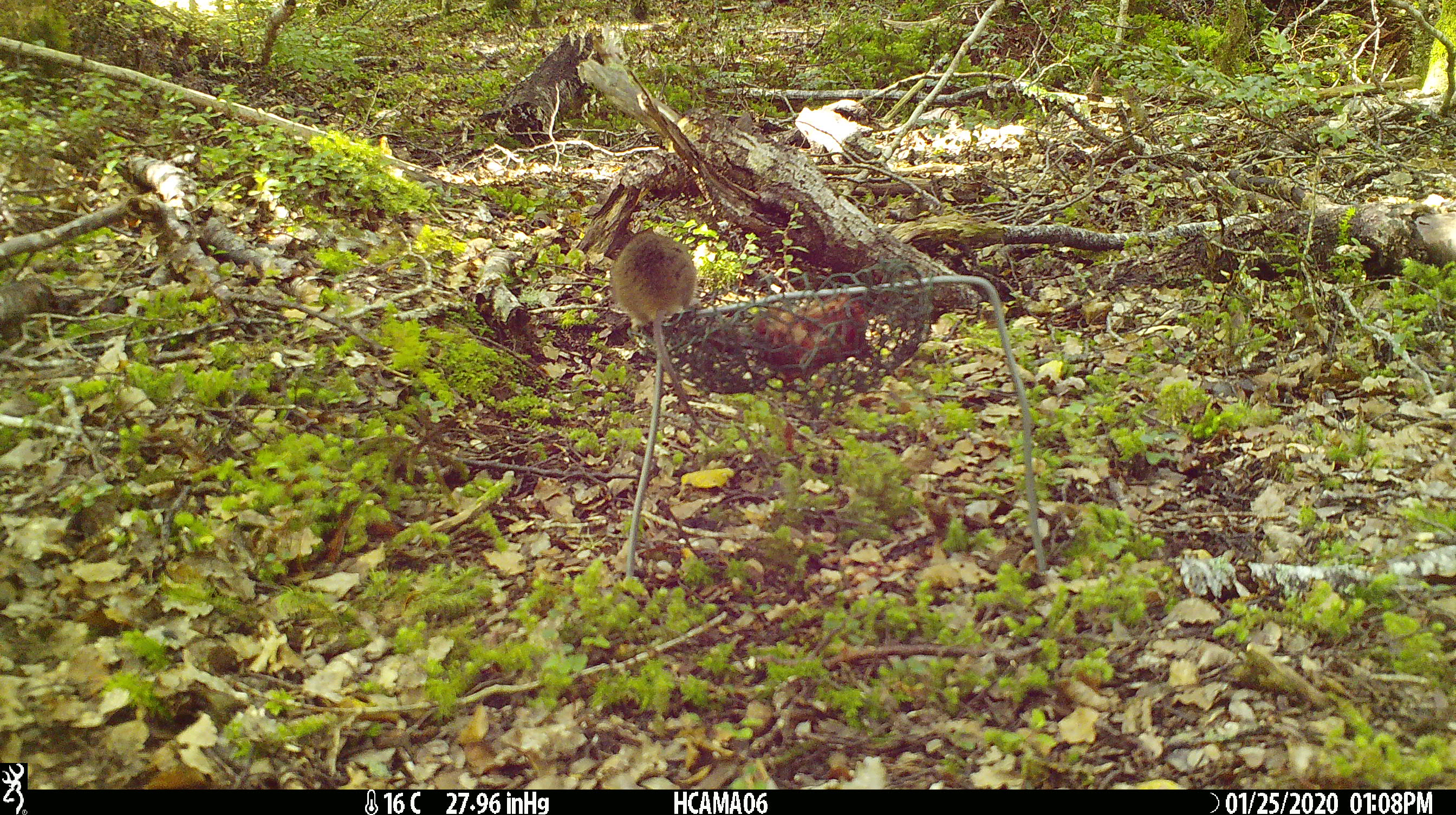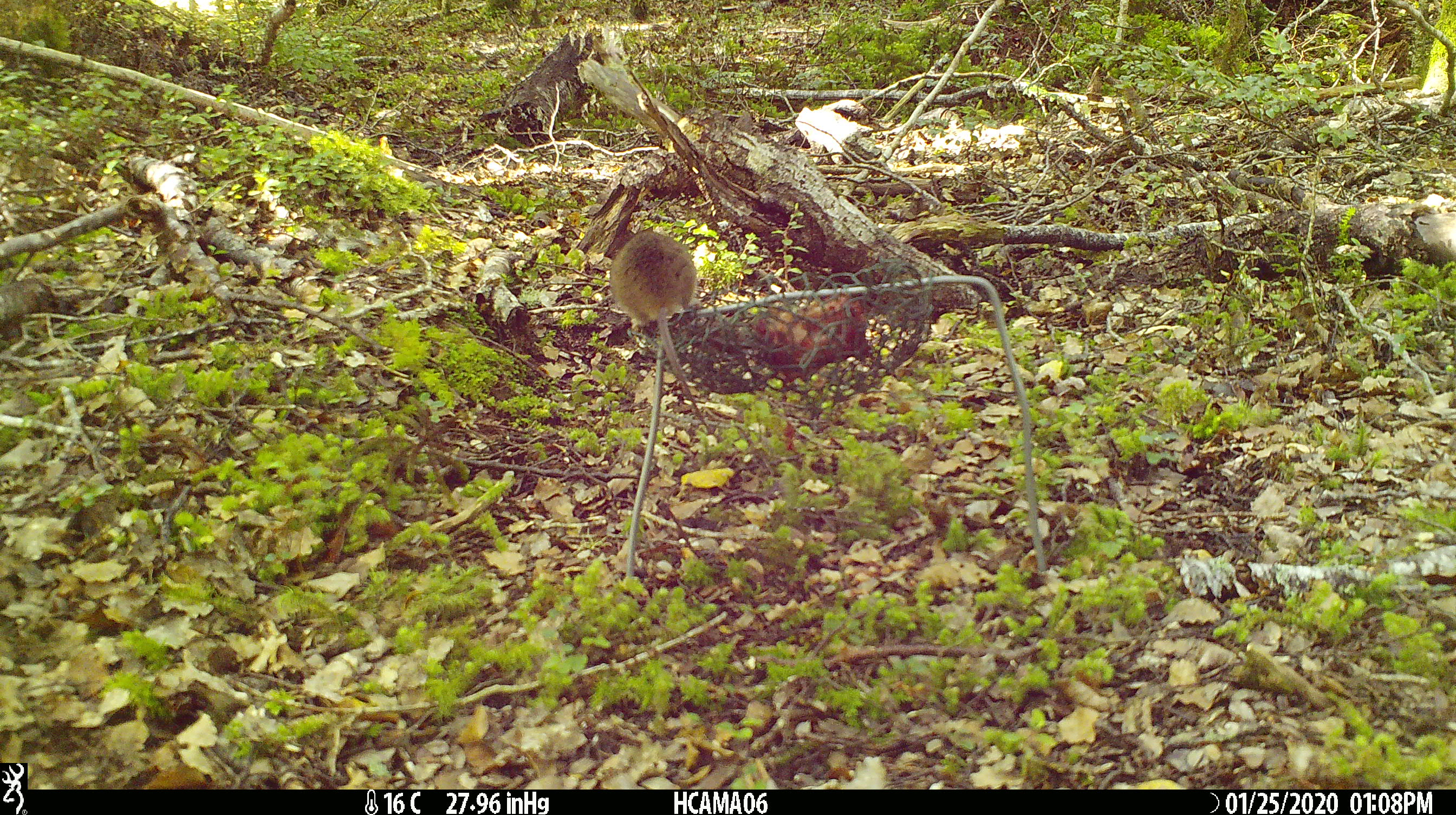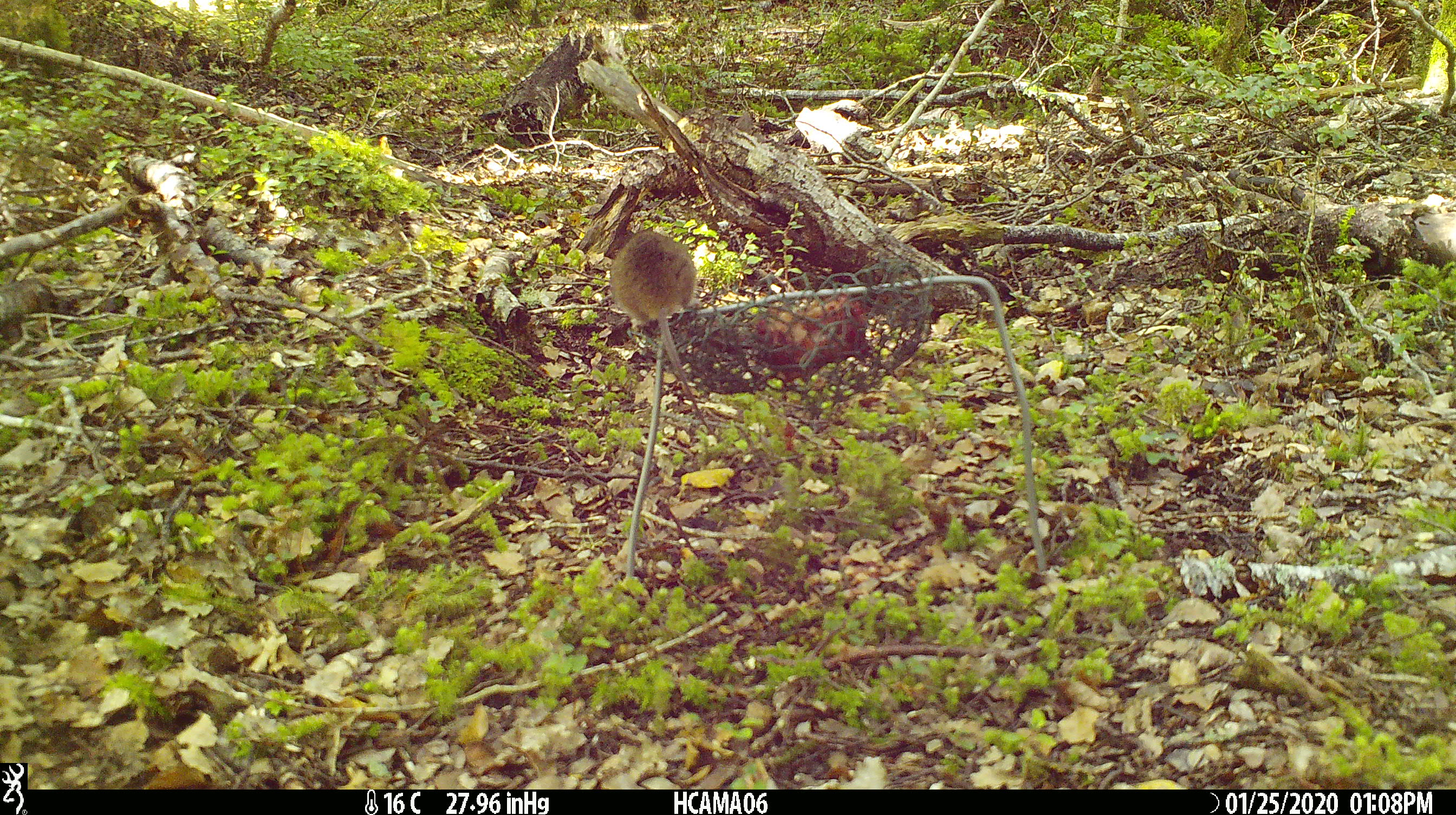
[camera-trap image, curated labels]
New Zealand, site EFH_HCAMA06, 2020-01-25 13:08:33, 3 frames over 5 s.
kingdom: Animalia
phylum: Chordata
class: Mammalia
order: Rodentia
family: Muridae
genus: Mus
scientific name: Mus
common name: mouse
Mouse (Mus).